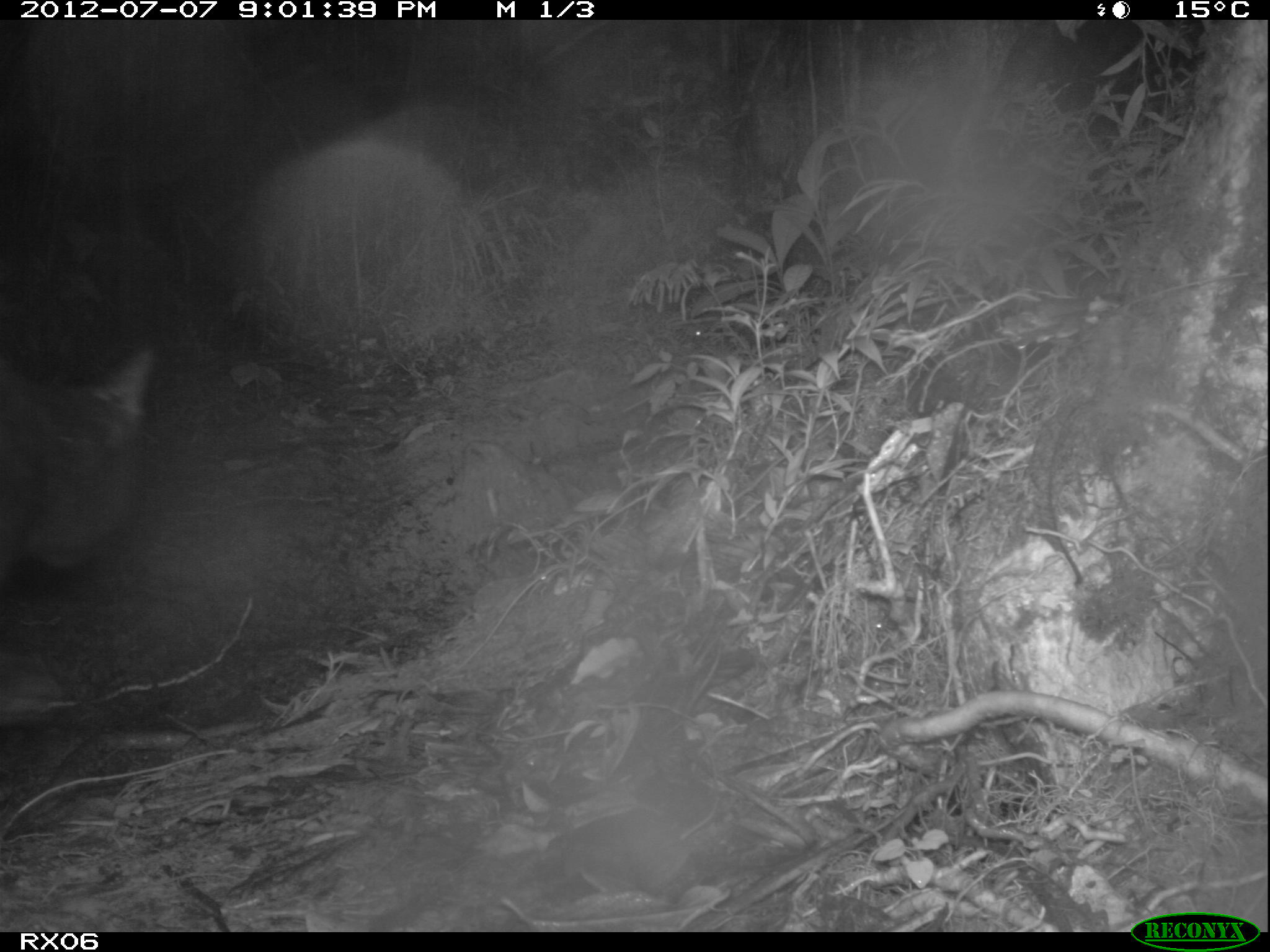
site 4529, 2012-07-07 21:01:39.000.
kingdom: Animalia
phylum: Chordata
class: Mammalia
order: Carnivora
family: Felidae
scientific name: Felidae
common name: felids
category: felis sp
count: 1